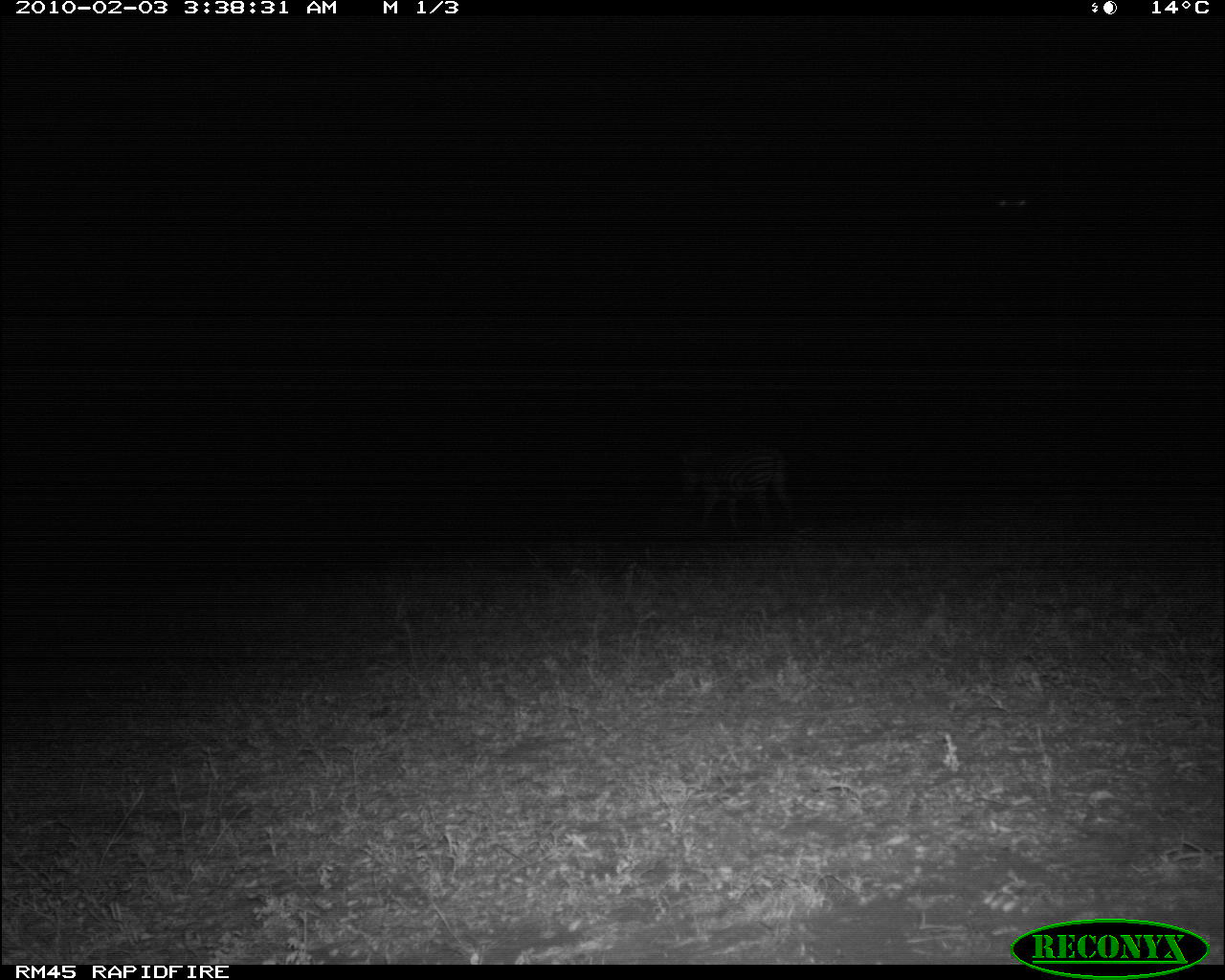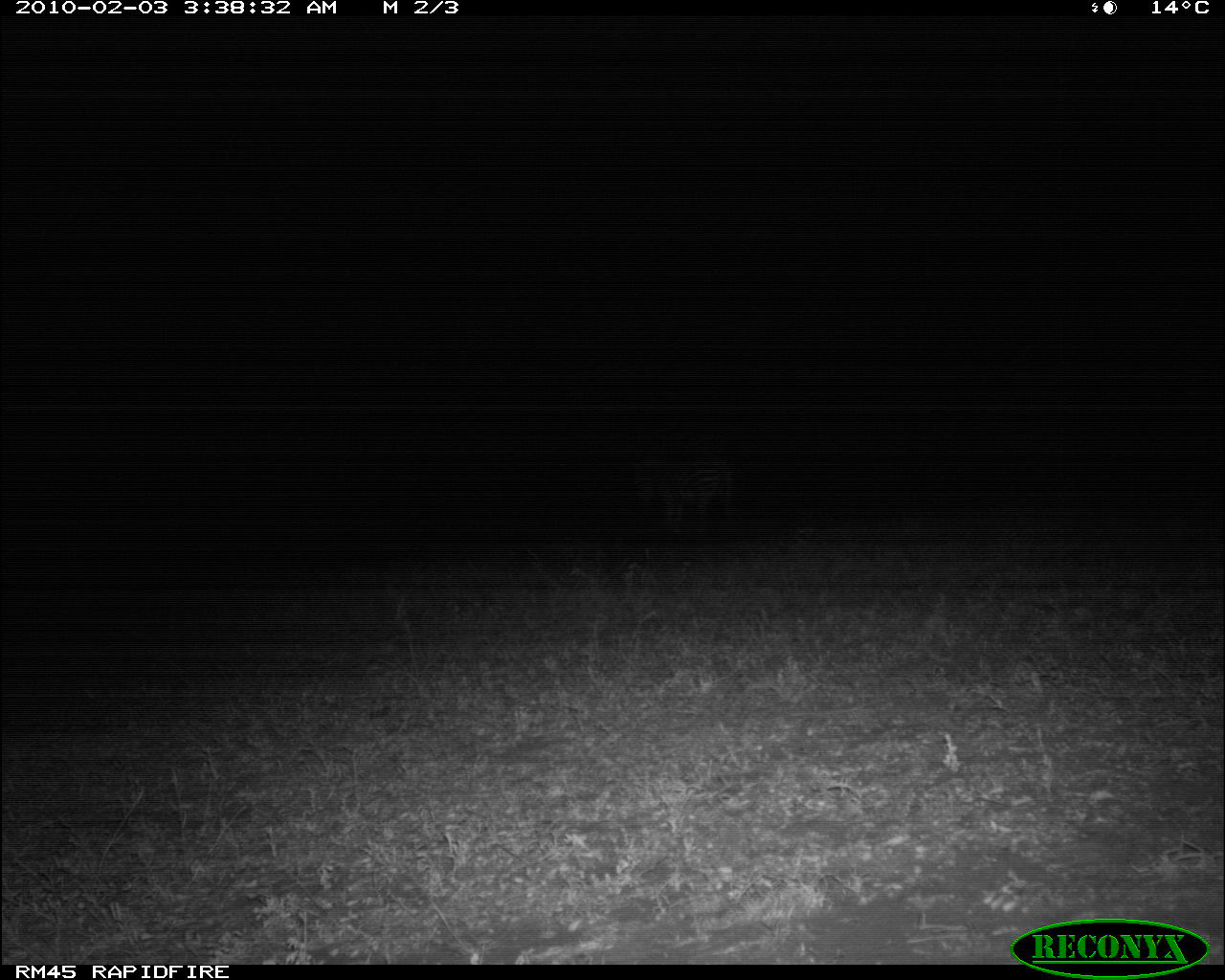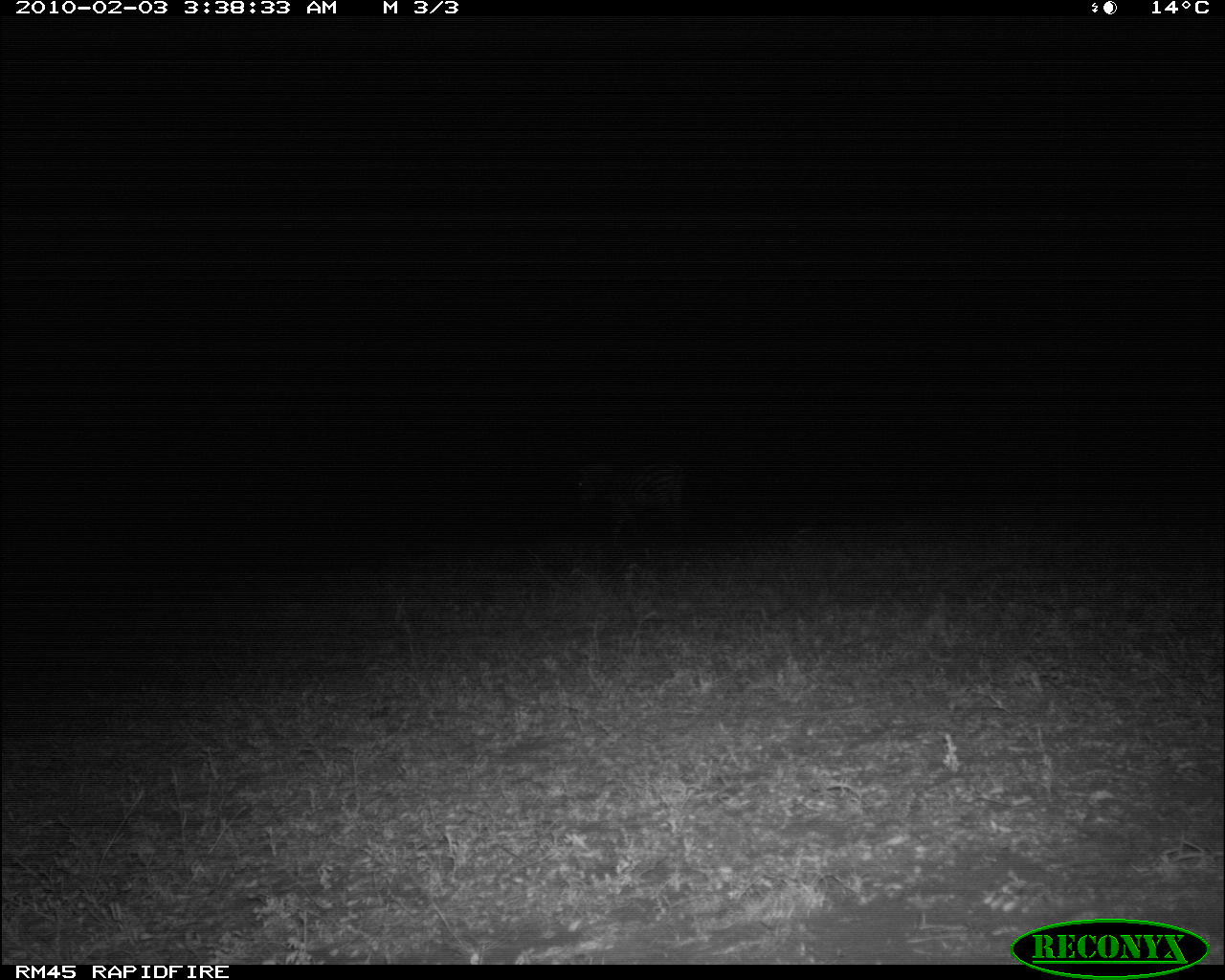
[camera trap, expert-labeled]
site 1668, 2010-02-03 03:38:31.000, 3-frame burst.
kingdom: Animalia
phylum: Chordata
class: Mammalia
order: Perissodactyla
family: Equidae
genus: Equus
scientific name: Equus quagga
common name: plains zebra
Equus quagga (plains zebra), count 1.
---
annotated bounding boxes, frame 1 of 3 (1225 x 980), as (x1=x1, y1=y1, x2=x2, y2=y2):
equus quagga: (x1=676, y1=443, x2=796, y2=542)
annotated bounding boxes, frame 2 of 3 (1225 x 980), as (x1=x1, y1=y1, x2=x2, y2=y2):
equus quagga: (x1=628, y1=454, x2=737, y2=533)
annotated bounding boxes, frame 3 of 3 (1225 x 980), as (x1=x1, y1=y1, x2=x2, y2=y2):
equus quagga: (x1=570, y1=449, x2=684, y2=532)